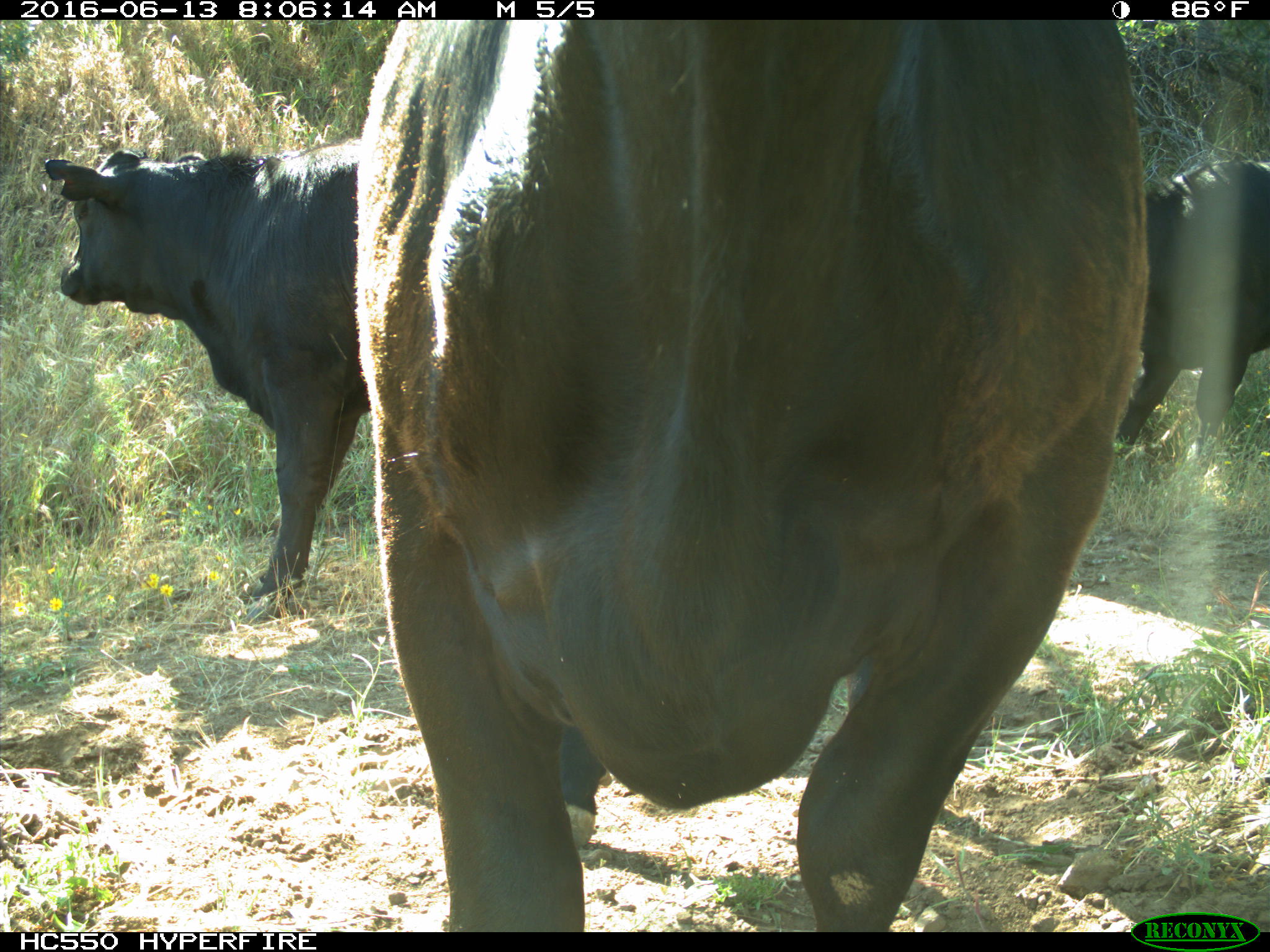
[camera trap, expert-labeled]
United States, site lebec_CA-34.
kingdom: Animalia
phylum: Chordata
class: Mammalia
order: Artiodactyla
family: Bovidae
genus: Bos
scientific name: Bos taurus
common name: domestic cow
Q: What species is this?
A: Bos taurus (domestic cow).